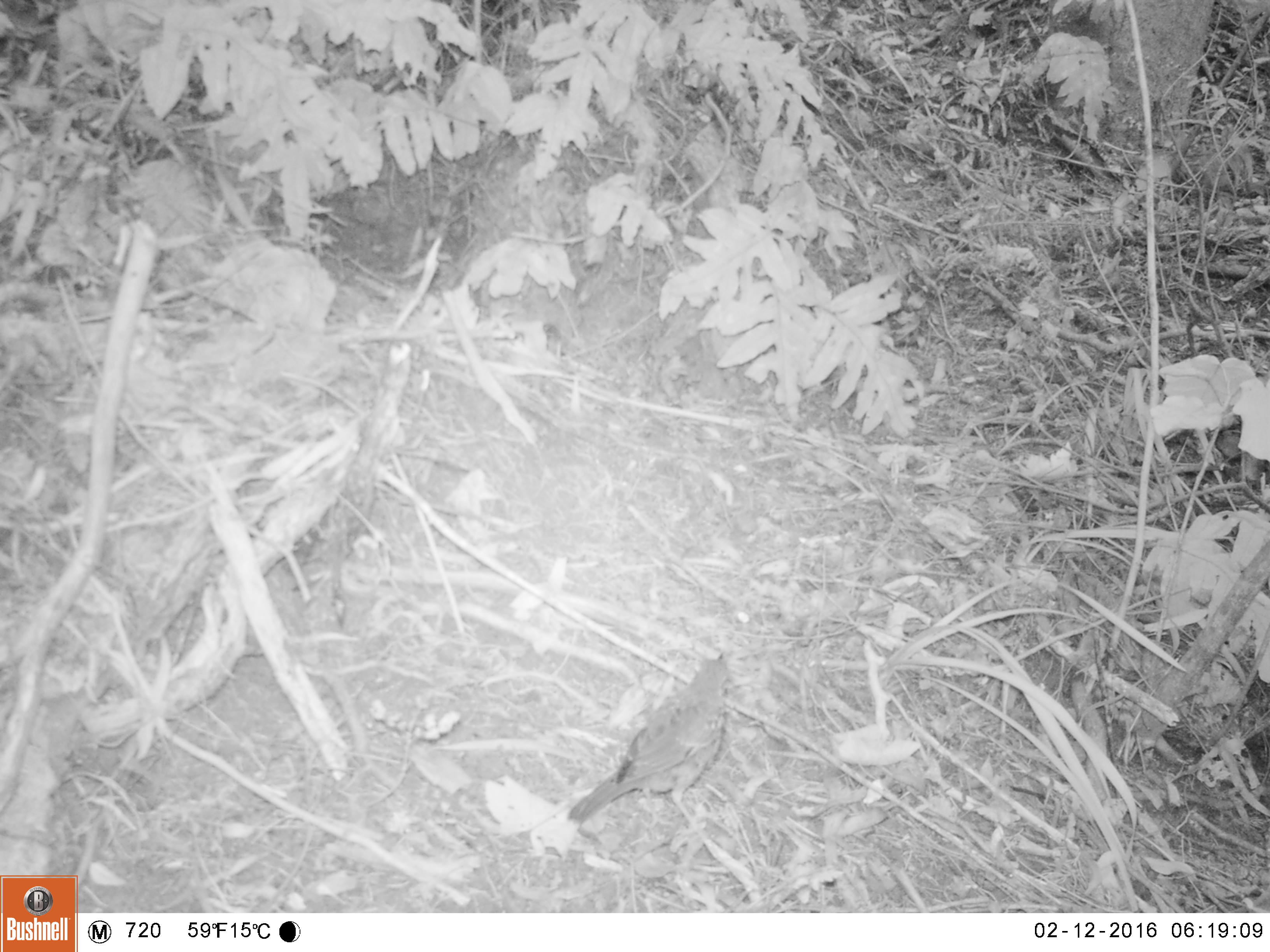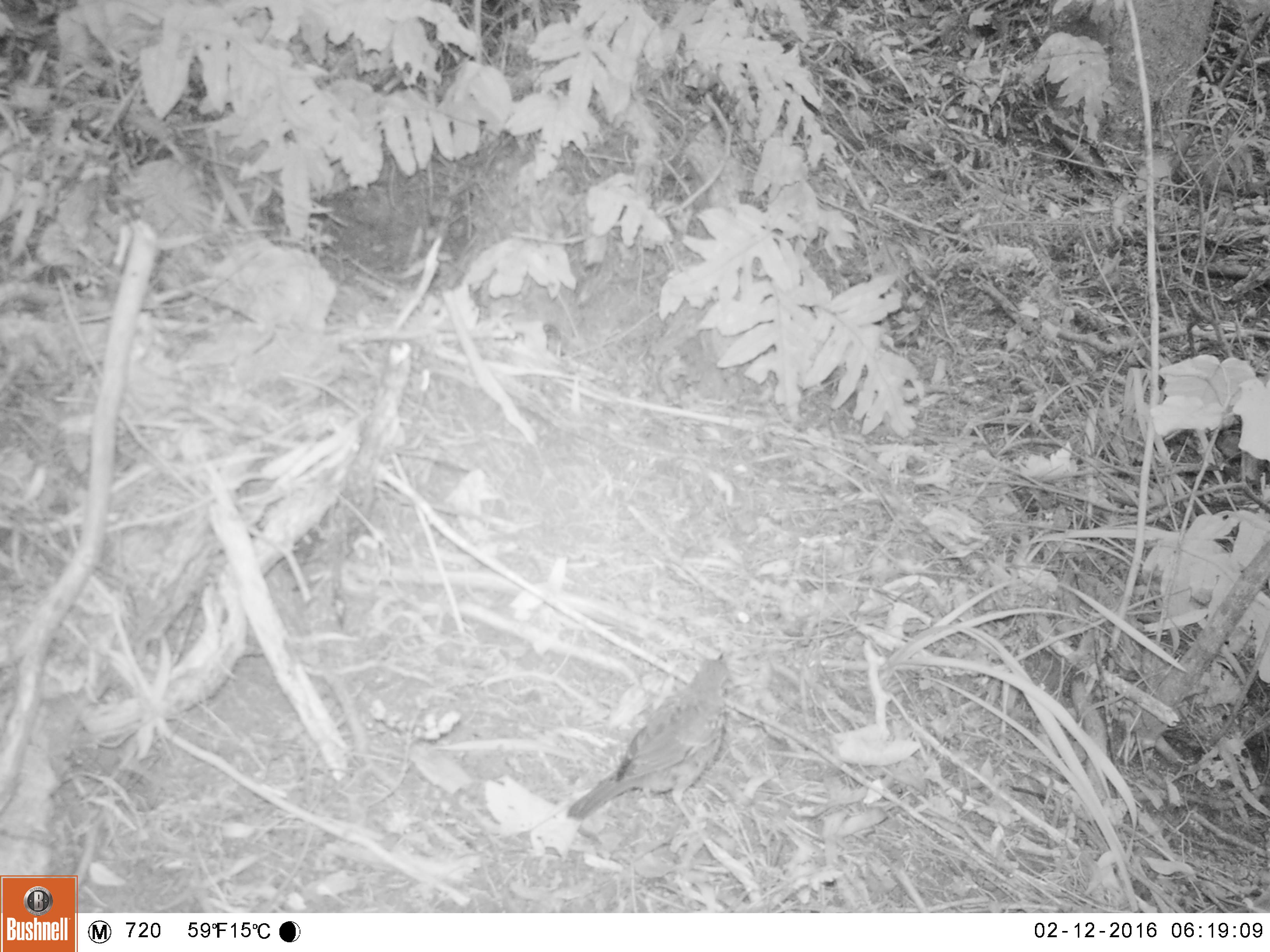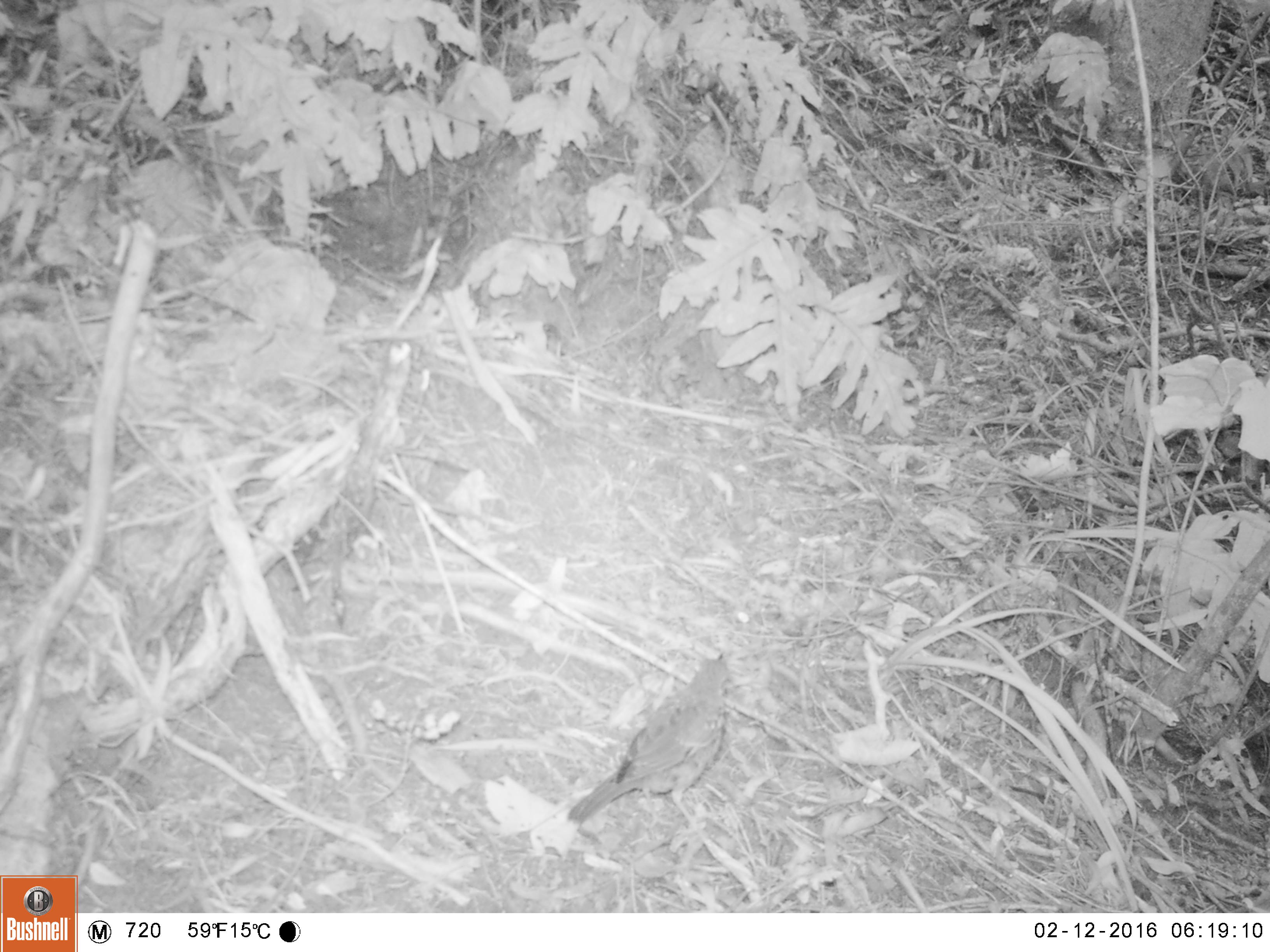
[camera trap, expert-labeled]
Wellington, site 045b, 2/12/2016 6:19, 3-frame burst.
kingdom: Animalia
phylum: Chordata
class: Aves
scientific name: Aves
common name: bird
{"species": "bird (Aves)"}